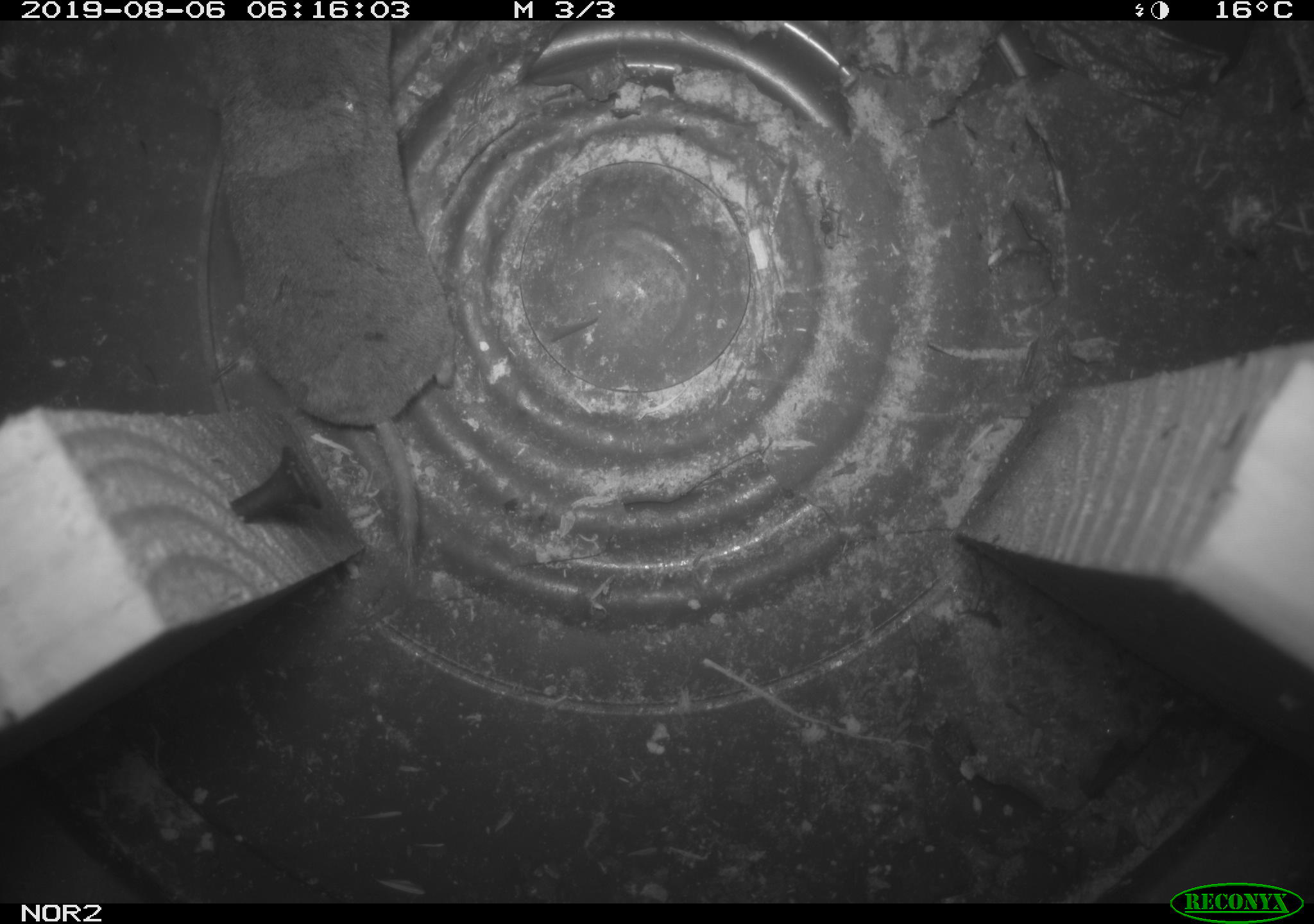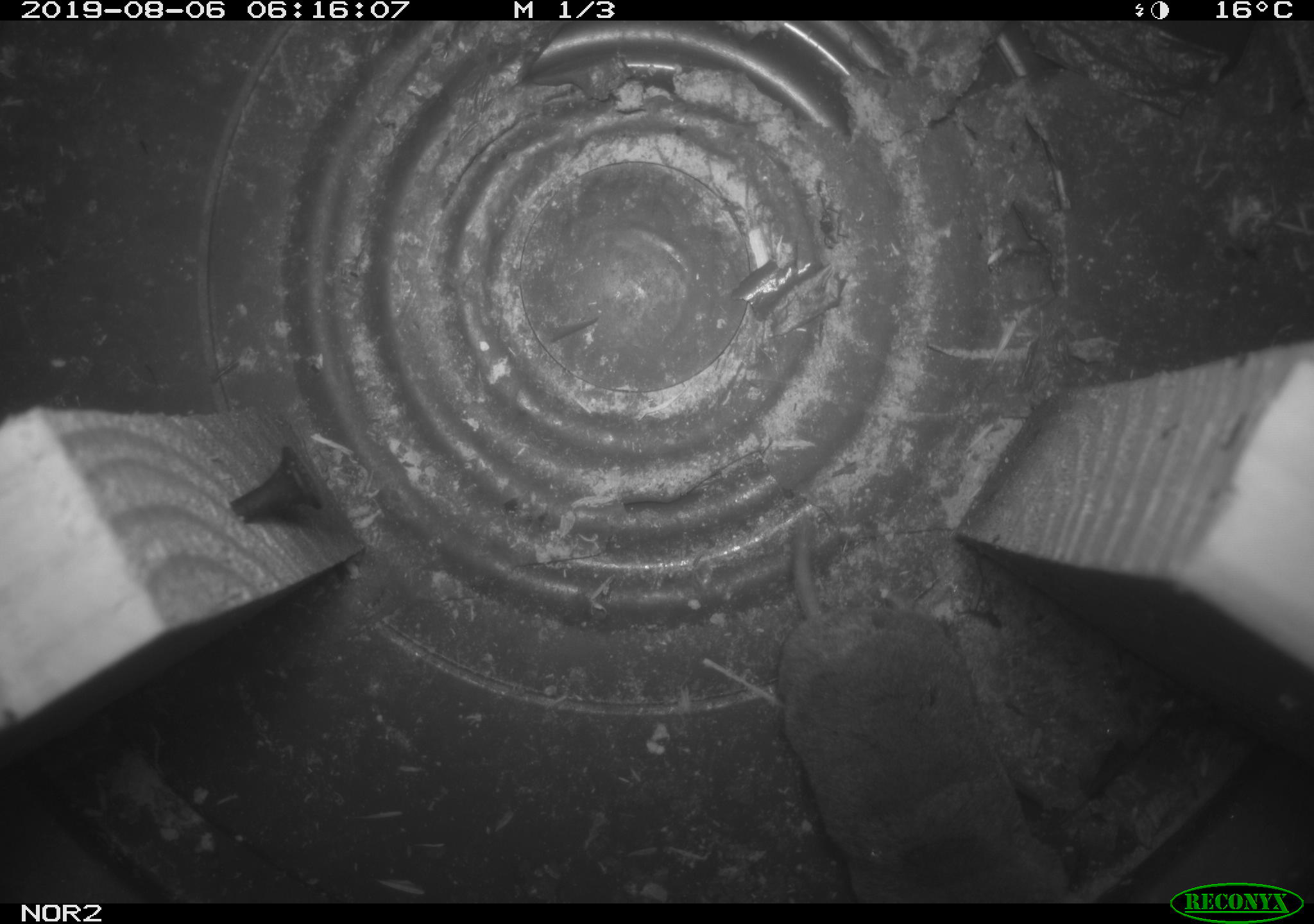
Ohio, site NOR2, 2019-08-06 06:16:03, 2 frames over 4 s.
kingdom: Animalia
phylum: Chordata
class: Mammalia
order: Rodentia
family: Cricetidae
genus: Microtus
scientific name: Microtus pennsylvanicus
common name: meadow vole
Meadow vole (Microtus pennsylvanicus).